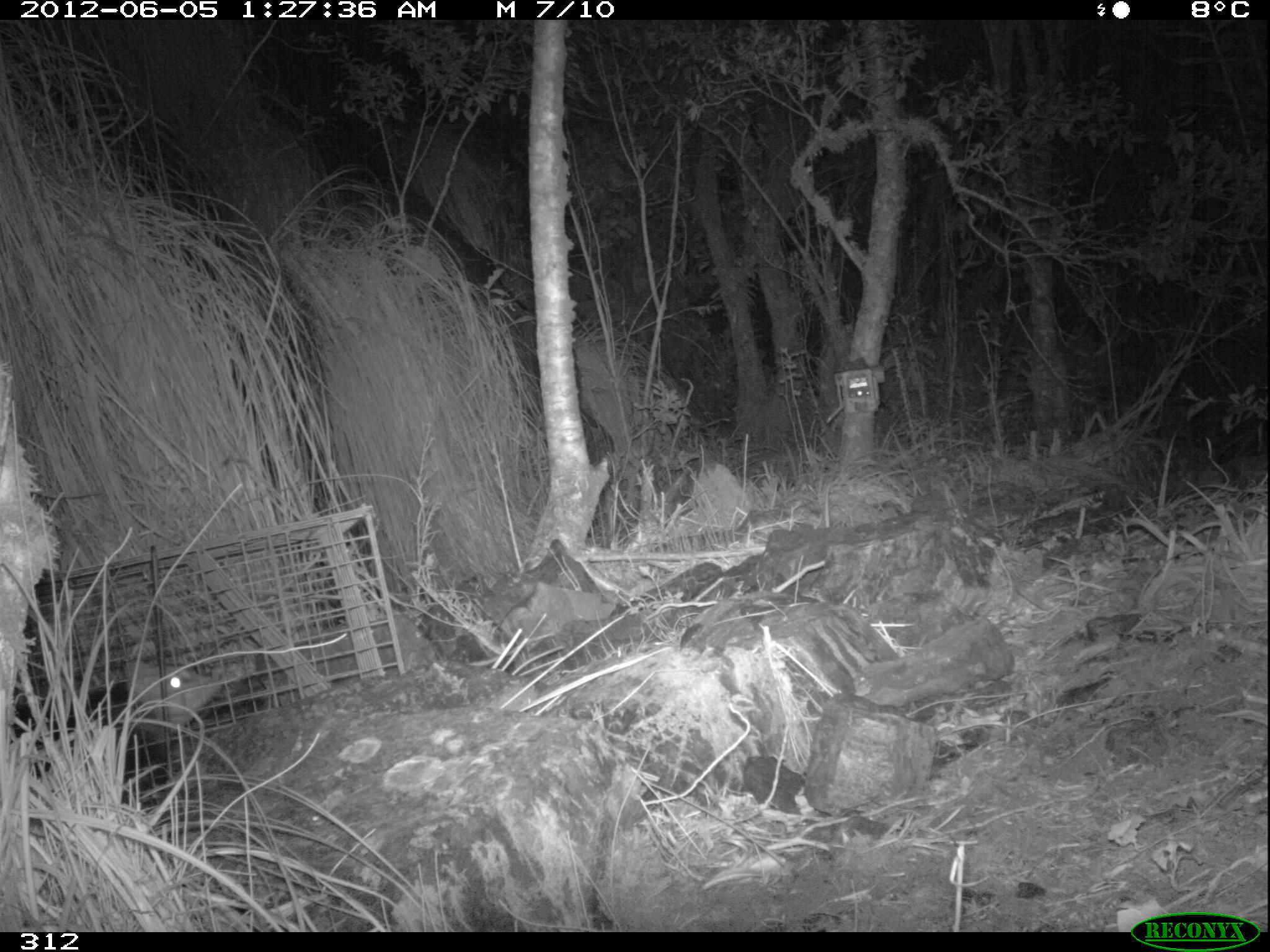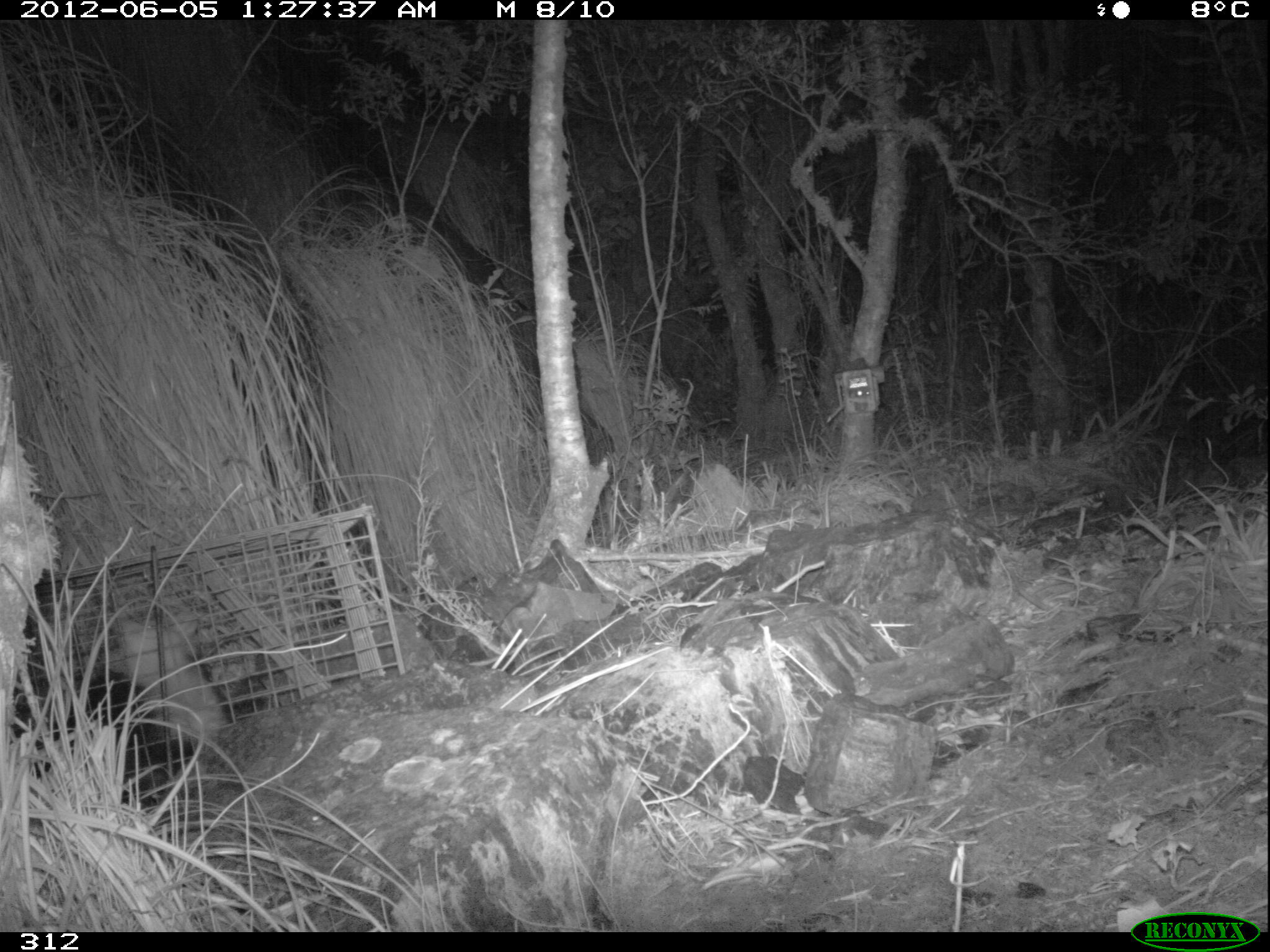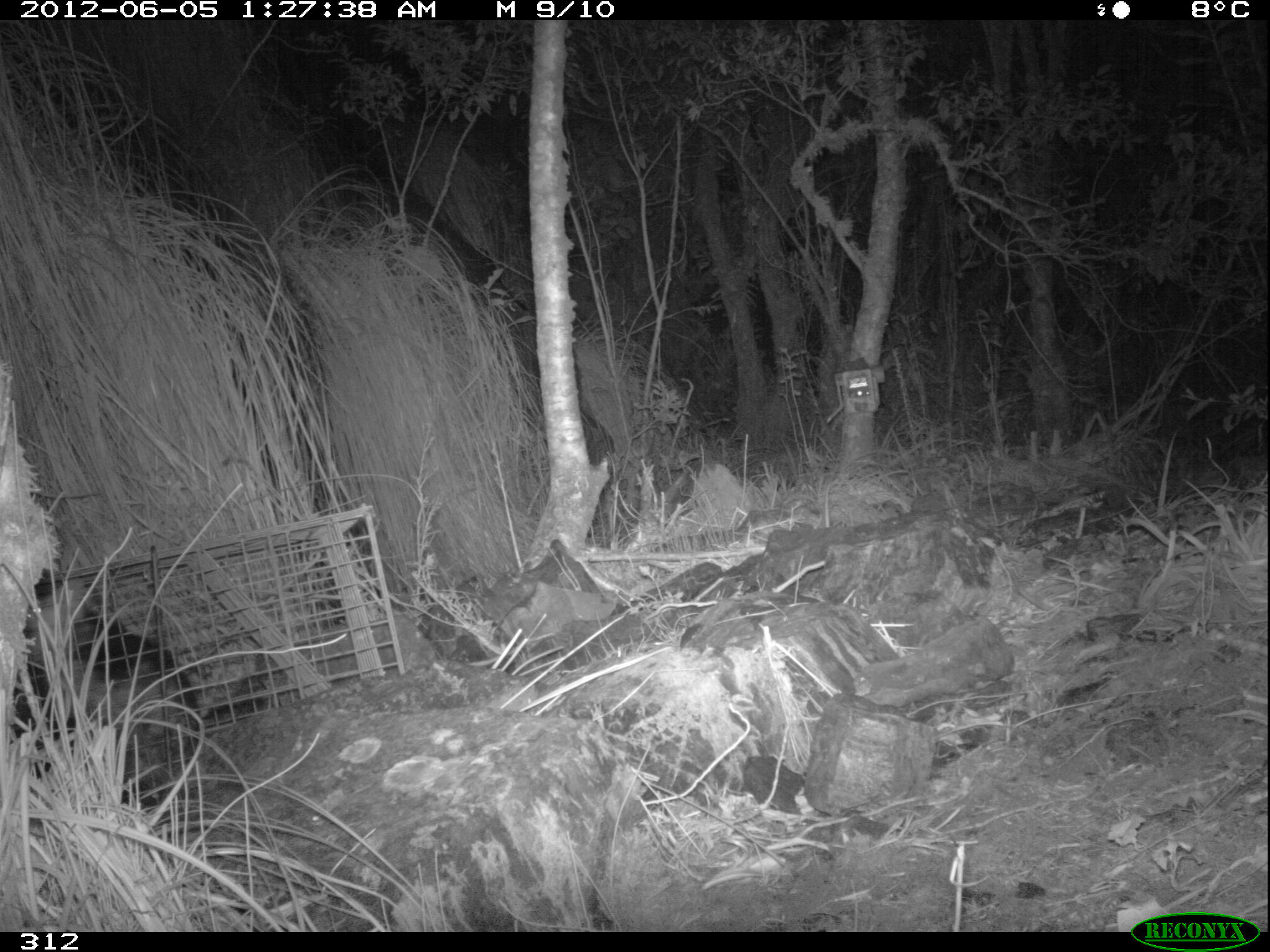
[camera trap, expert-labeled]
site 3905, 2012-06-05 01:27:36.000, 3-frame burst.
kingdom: Animalia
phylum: Chordata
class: Mammalia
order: Didelphimorphia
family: Didelphidae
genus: Didelphis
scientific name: Didelphis pernigra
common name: andean white-eared opossum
Didelphis pernigra (andean white-eared opossum).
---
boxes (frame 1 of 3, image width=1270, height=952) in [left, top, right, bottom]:
didelphis pernigra: [33, 649, 224, 793]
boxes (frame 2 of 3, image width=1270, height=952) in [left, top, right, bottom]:
didelphis pernigra: [105, 607, 225, 766]